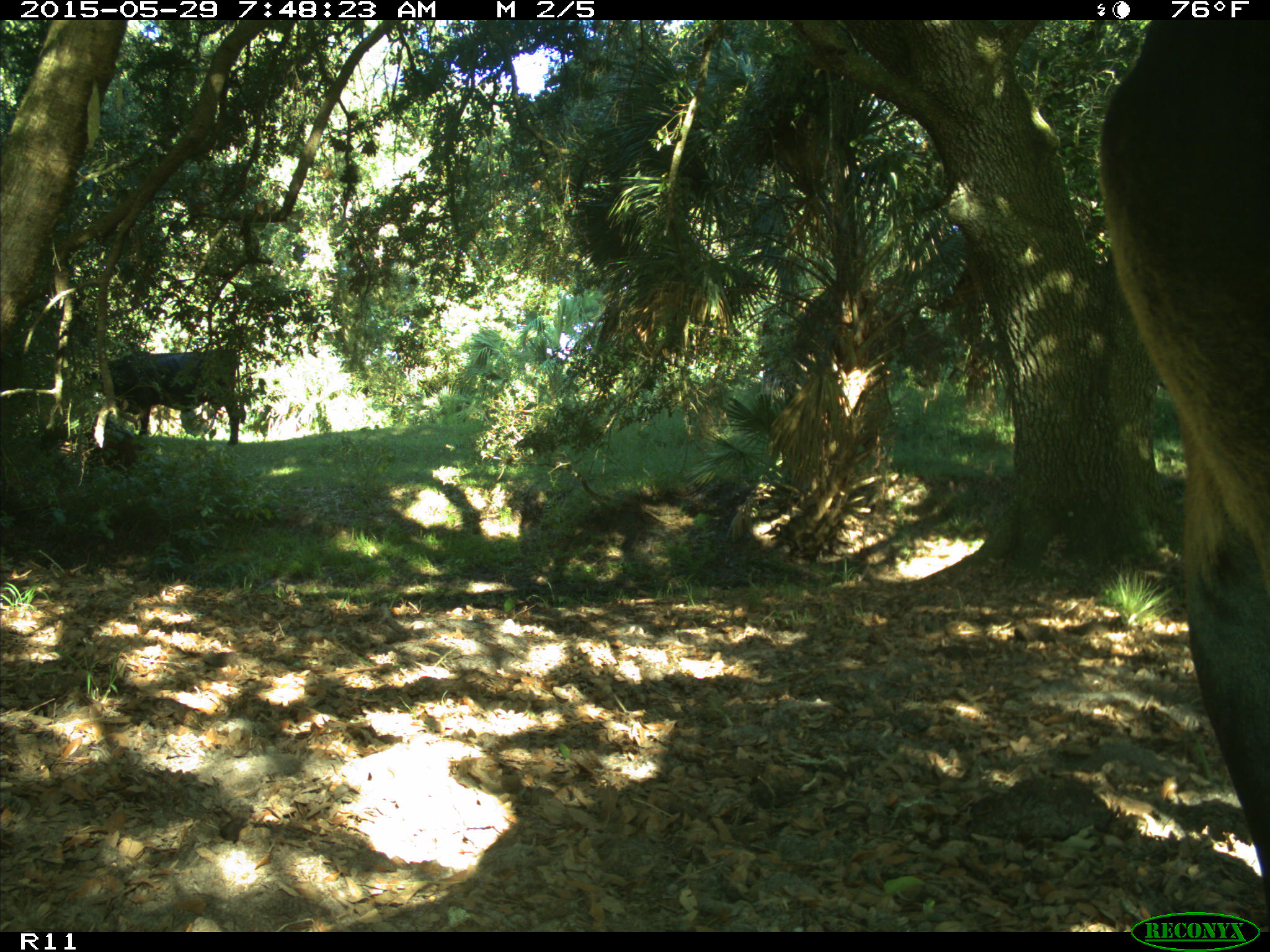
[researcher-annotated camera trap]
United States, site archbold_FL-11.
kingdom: Animalia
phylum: Chordata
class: Mammalia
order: Artiodactyla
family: Bovidae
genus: Bos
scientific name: Bos taurus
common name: domestic cow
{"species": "Bos taurus (domestic cow)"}